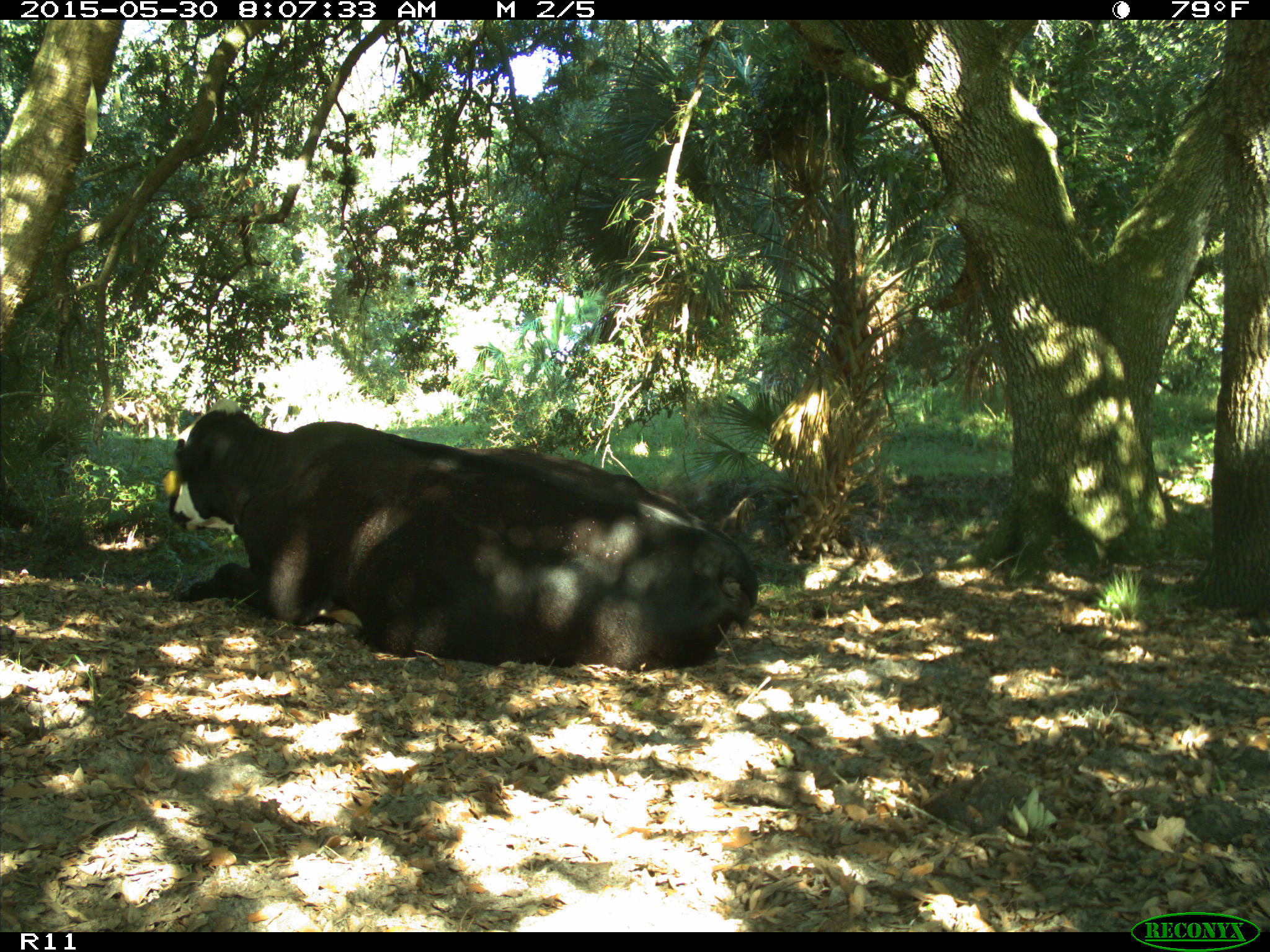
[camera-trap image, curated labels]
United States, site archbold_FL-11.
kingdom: Animalia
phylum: Chordata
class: Mammalia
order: Artiodactyla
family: Bovidae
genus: Bos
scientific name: Bos taurus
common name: domestic cow